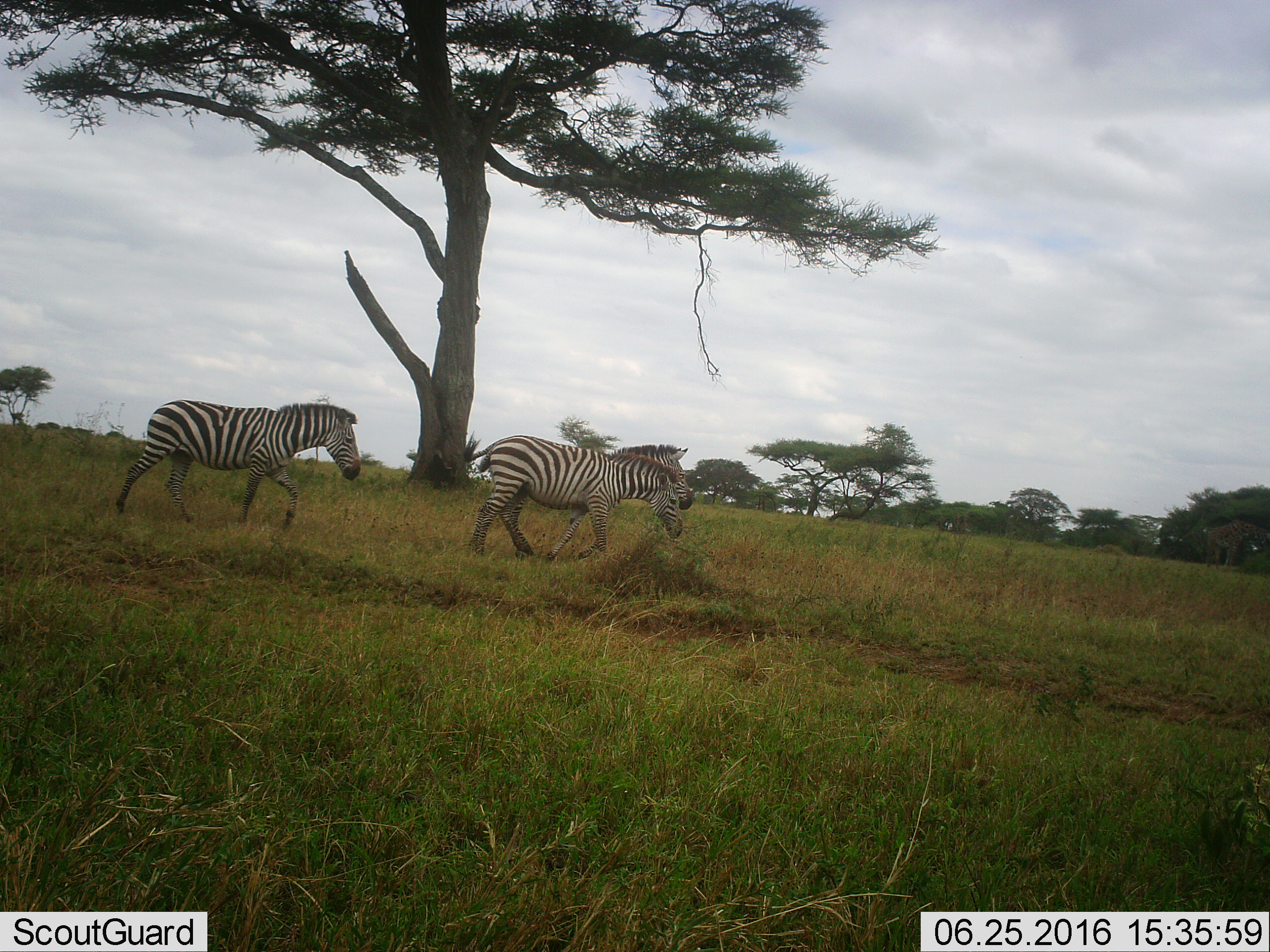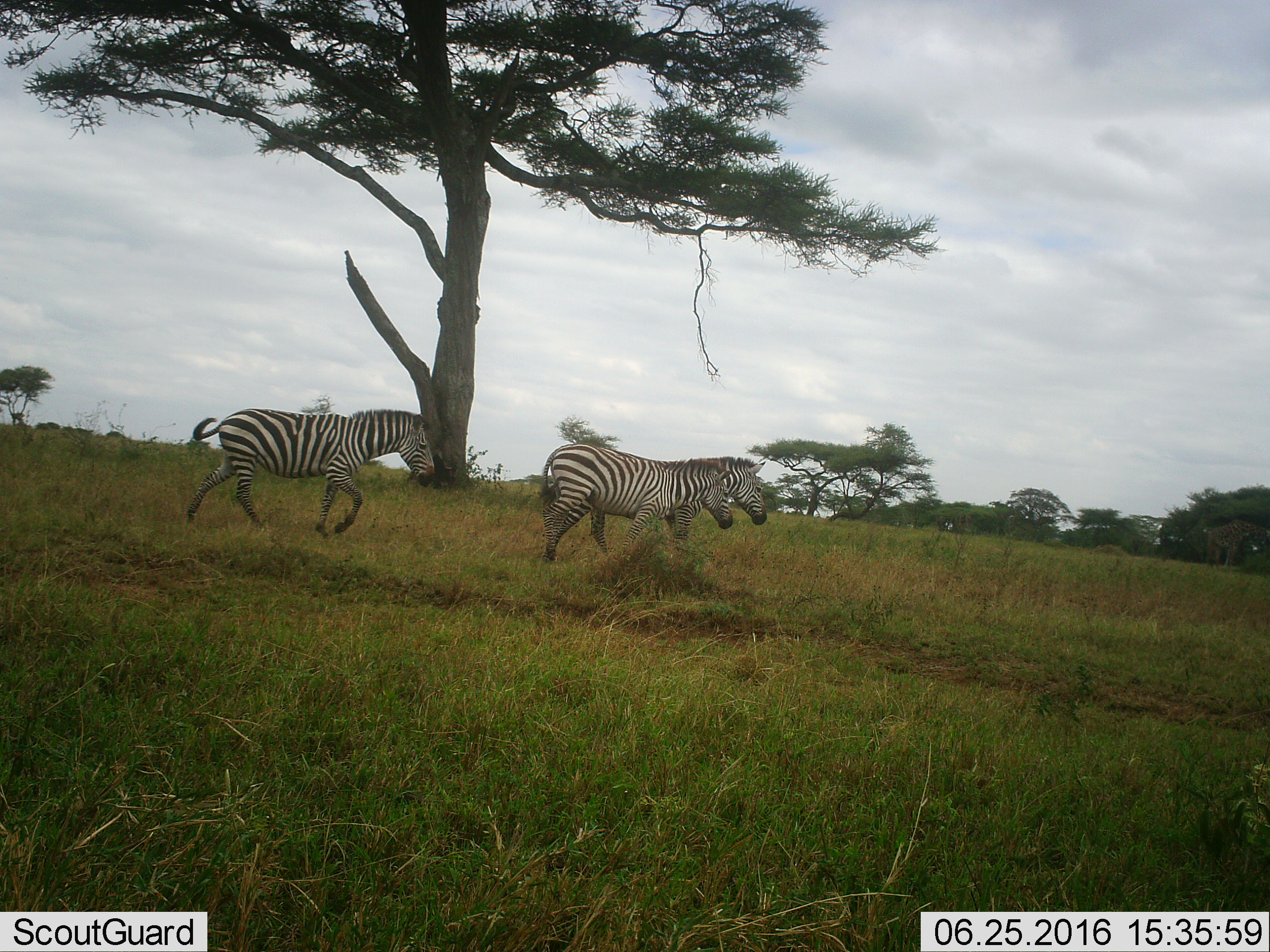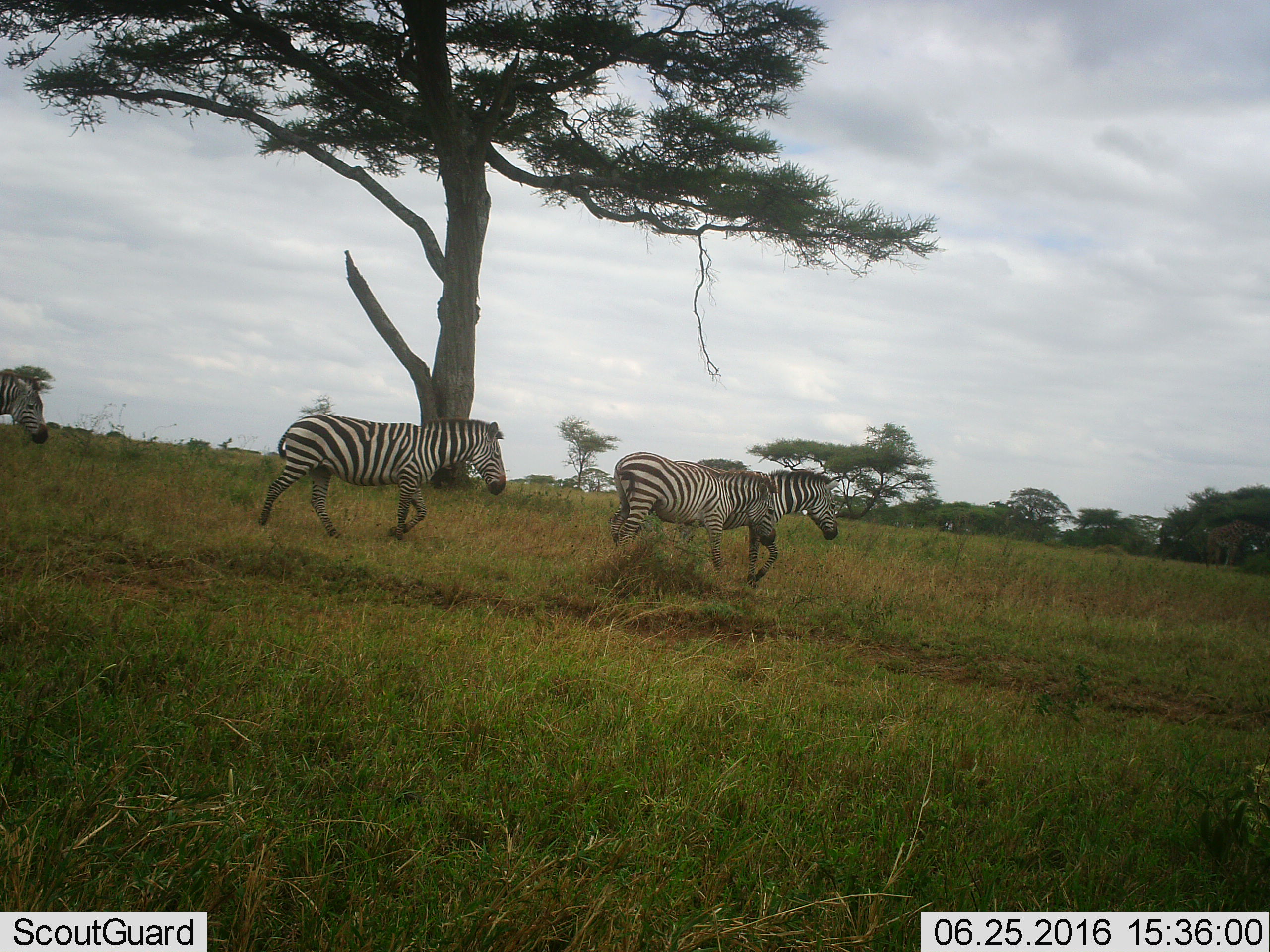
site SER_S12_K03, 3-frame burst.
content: unidentified animal